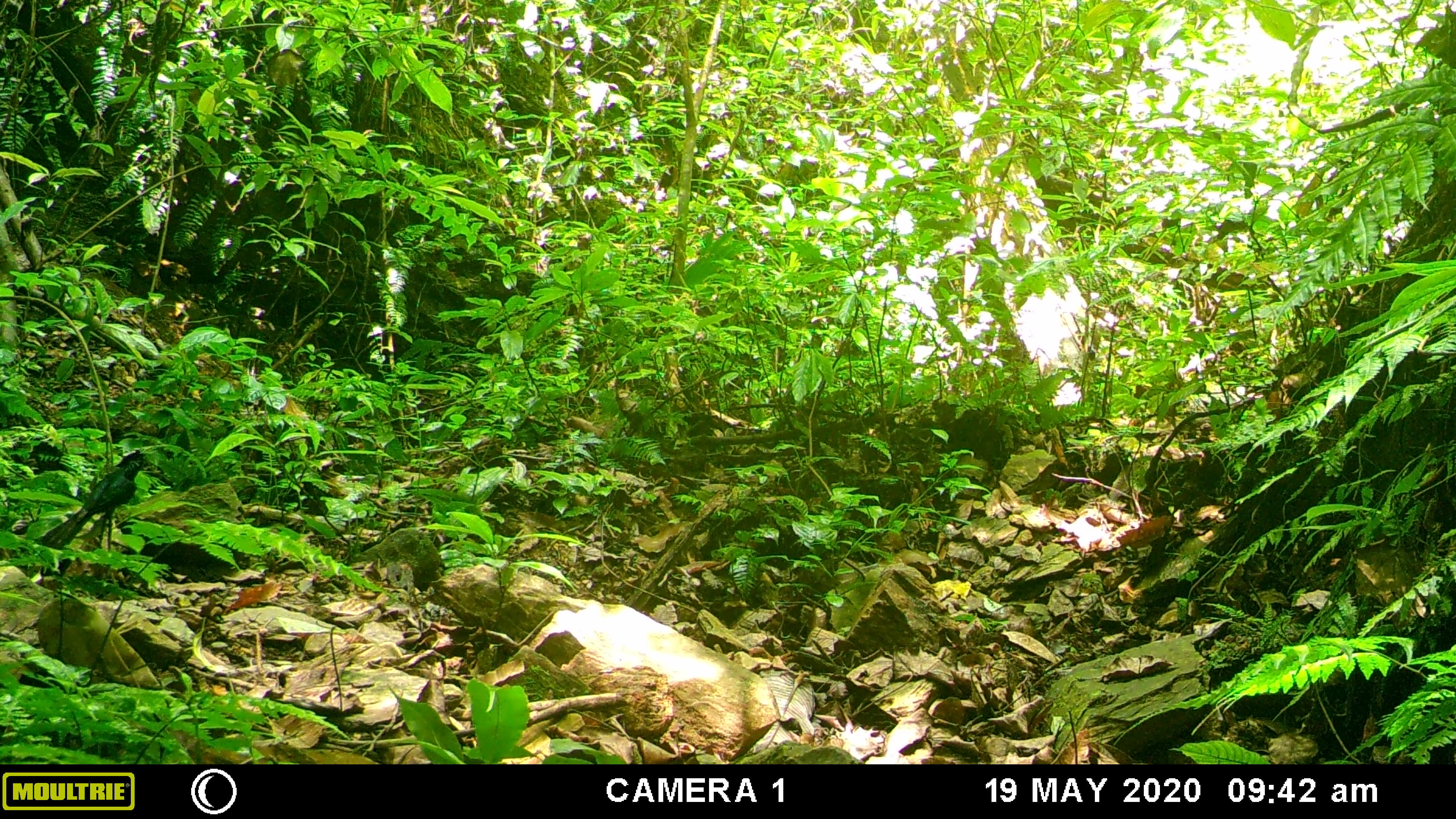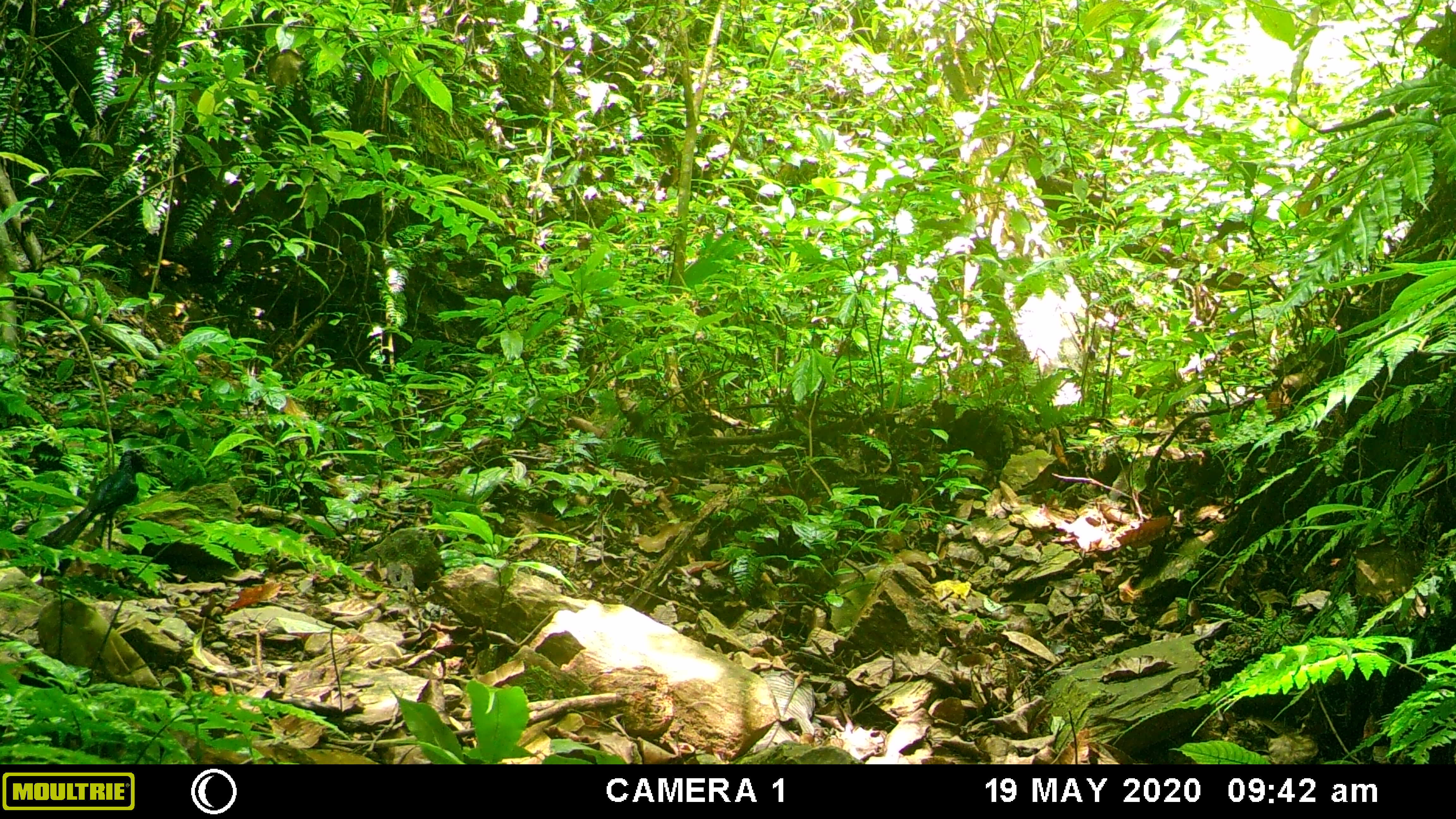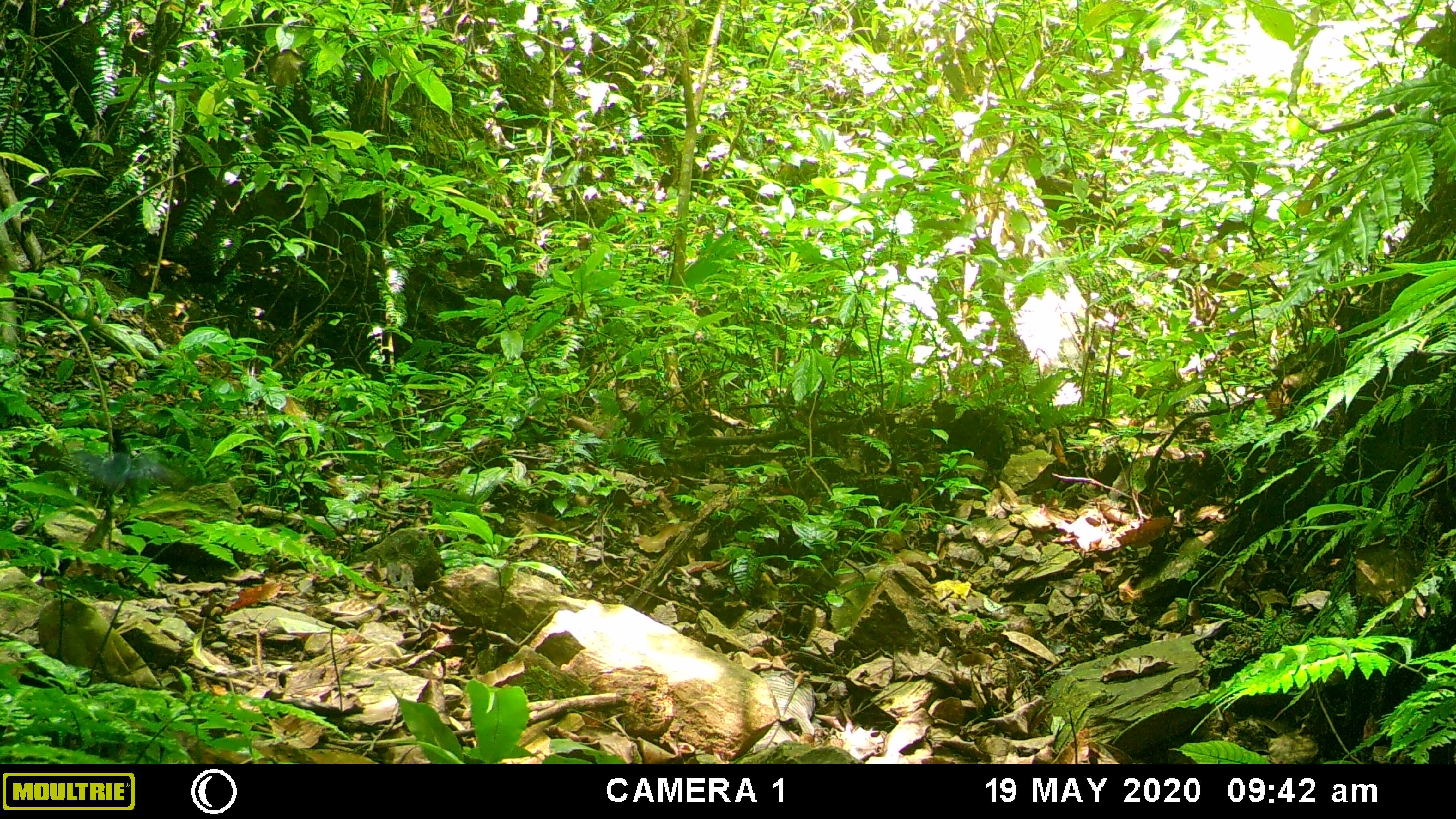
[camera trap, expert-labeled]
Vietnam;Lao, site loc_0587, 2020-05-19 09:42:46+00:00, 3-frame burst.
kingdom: Animalia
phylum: Chordata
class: Aves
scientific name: Aves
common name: bird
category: unidentified bird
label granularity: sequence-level